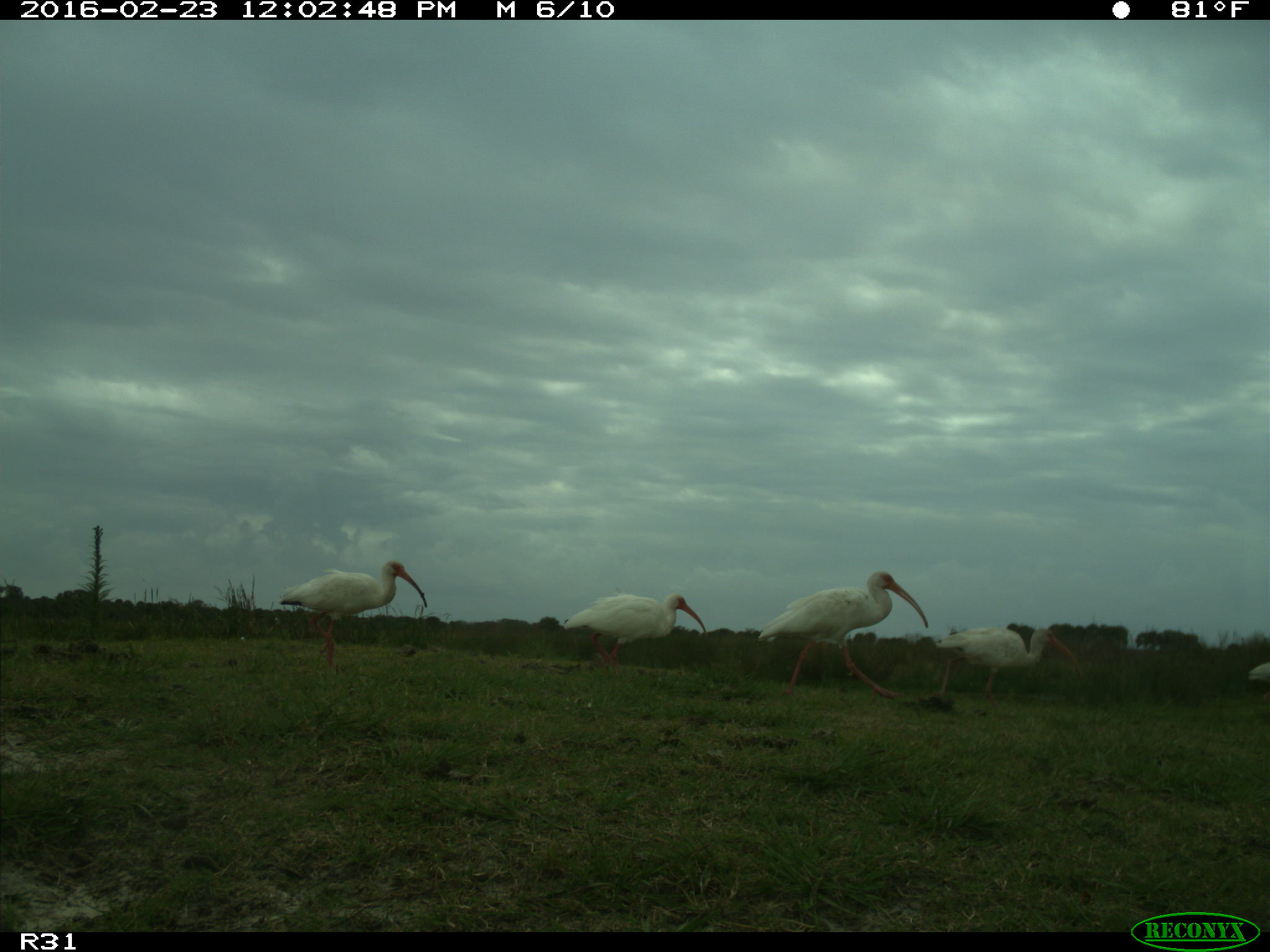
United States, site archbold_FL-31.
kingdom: Animalia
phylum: Chordata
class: Aves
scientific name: Aves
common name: birds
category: unidentified bird